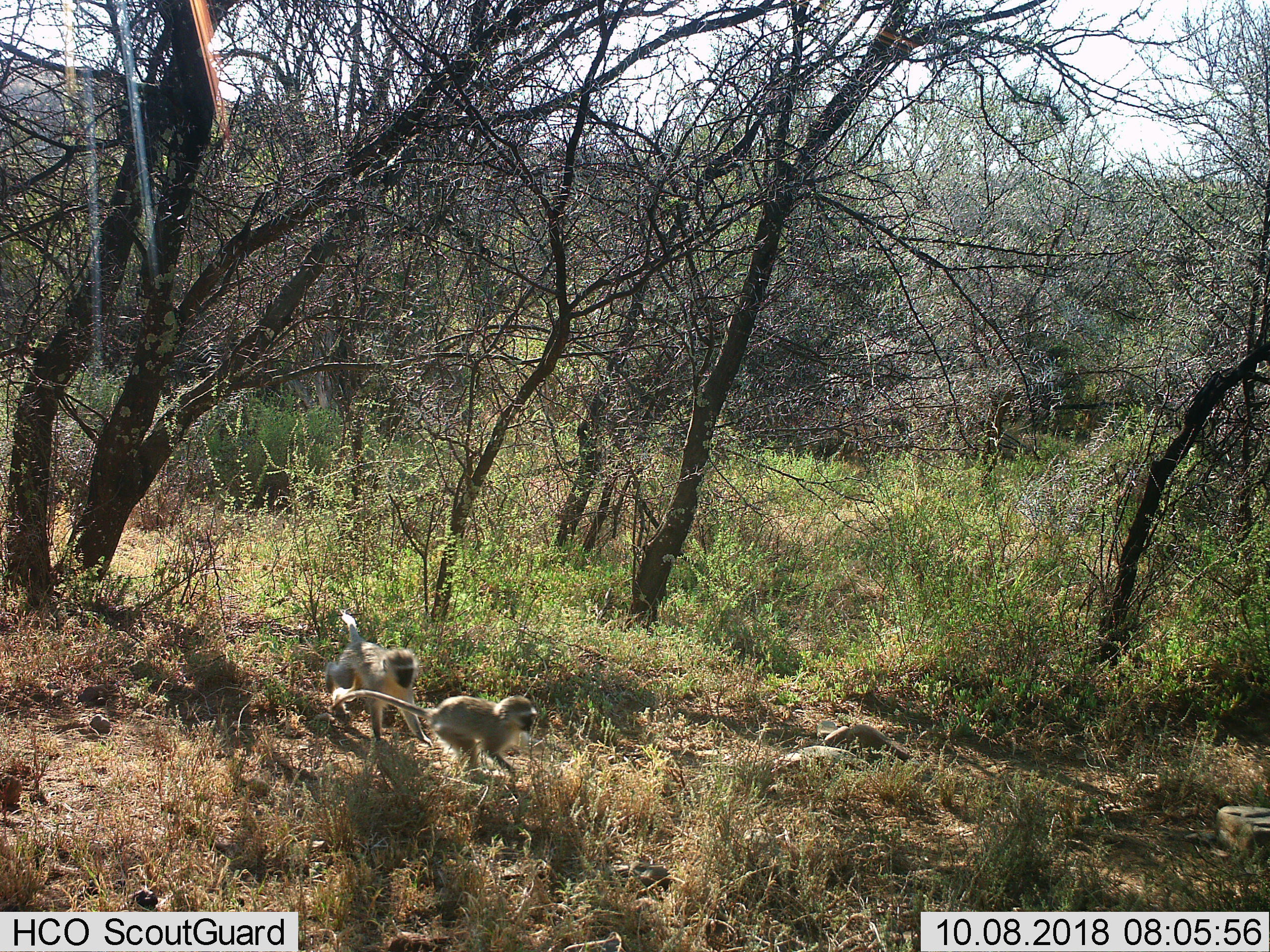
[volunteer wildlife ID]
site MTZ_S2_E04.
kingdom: Animalia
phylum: Chordata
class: Mammalia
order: Primates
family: Cercopithecidae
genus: Chlorocebus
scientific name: Chlorocebus pygerythrus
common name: vervet monkey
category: monkeyvervet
Monkeyvervet (vervet monkey) (Chlorocebus pygerythrus), count 2. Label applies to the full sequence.